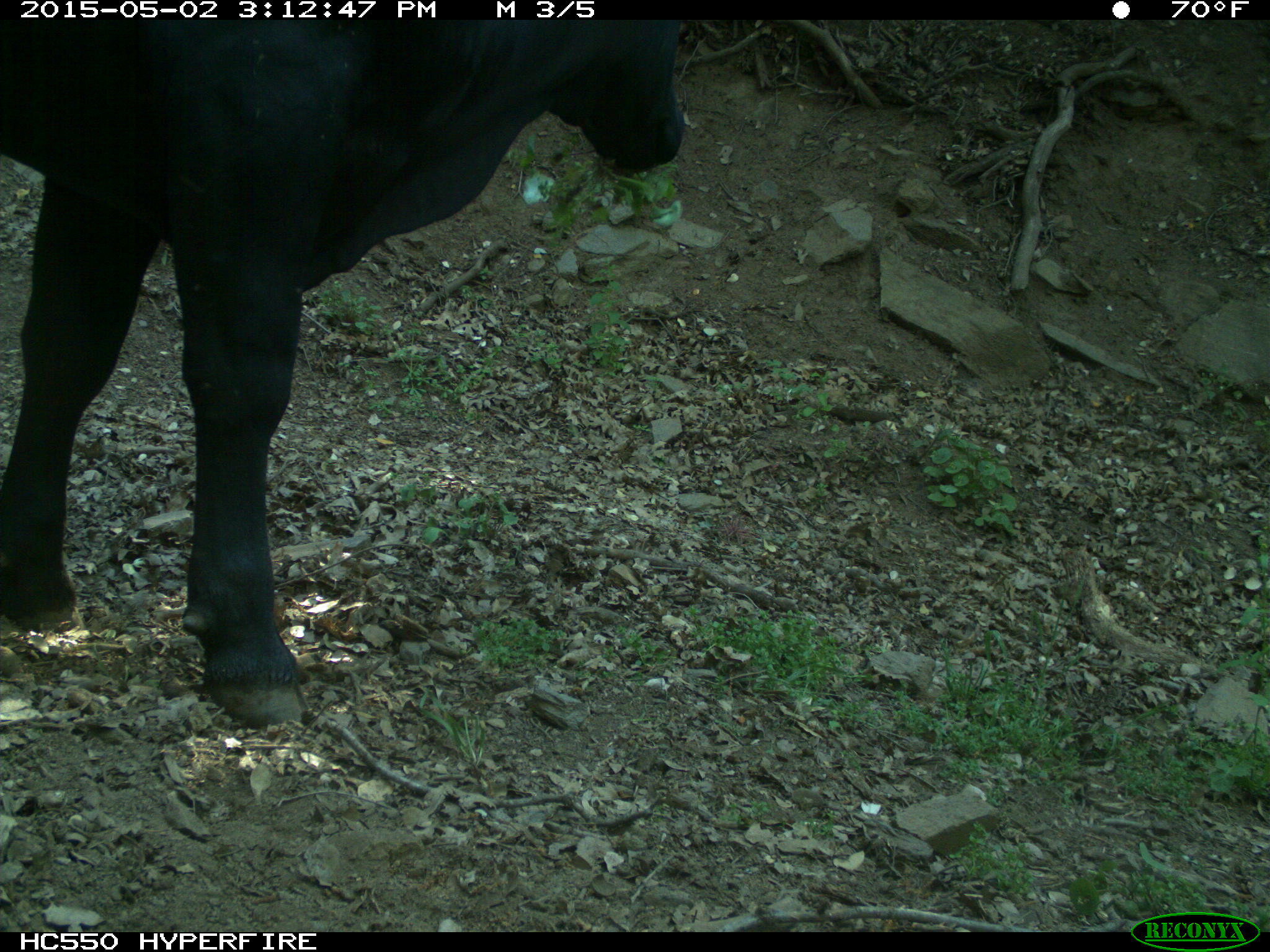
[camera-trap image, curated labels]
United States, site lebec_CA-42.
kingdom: Animalia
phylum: Chordata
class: Mammalia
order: Artiodactyla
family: Bovidae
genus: Bos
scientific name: Bos taurus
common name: domestic cow